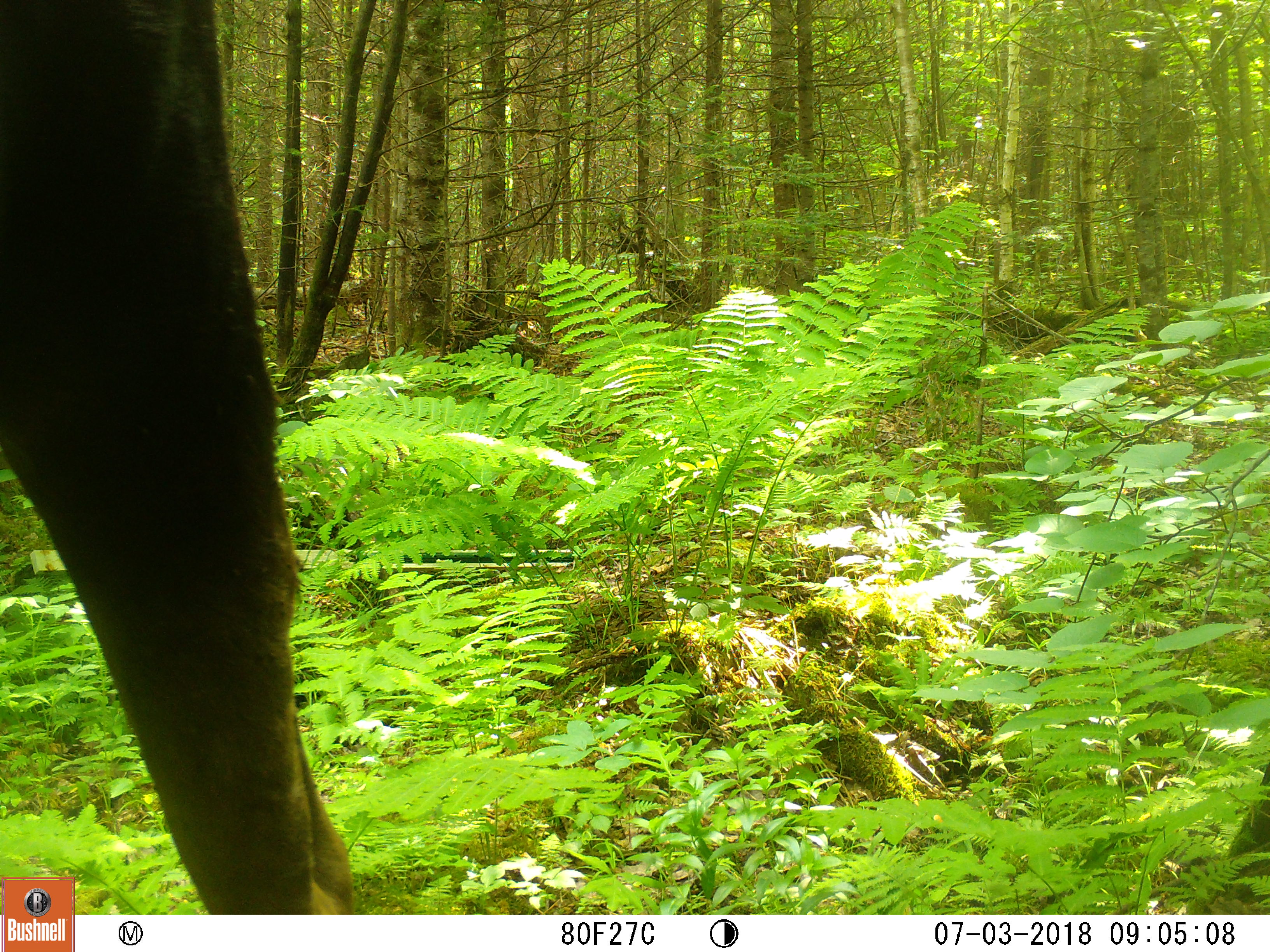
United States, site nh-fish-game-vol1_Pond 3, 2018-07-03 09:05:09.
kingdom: Animalia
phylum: Chordata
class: Mammalia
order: Artiodactyla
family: Cervidae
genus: Alces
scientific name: Alces alces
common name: moose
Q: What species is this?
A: Moose (Alces alces).